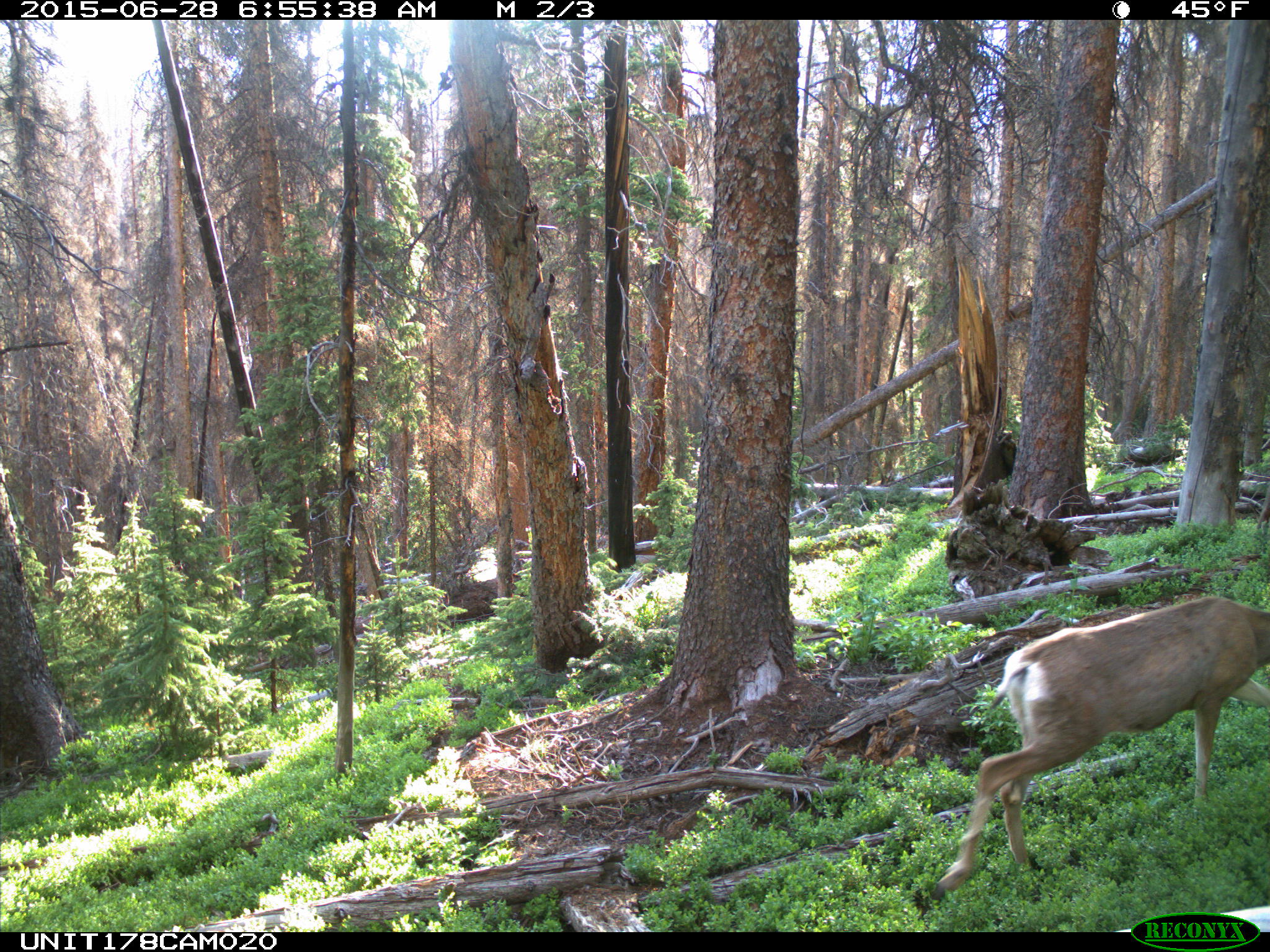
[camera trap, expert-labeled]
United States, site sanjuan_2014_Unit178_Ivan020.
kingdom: Animalia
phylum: Chordata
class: Mammalia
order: Artiodactyla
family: Cervidae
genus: Odocoileus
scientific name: Odocoileus hemionus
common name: mule deer